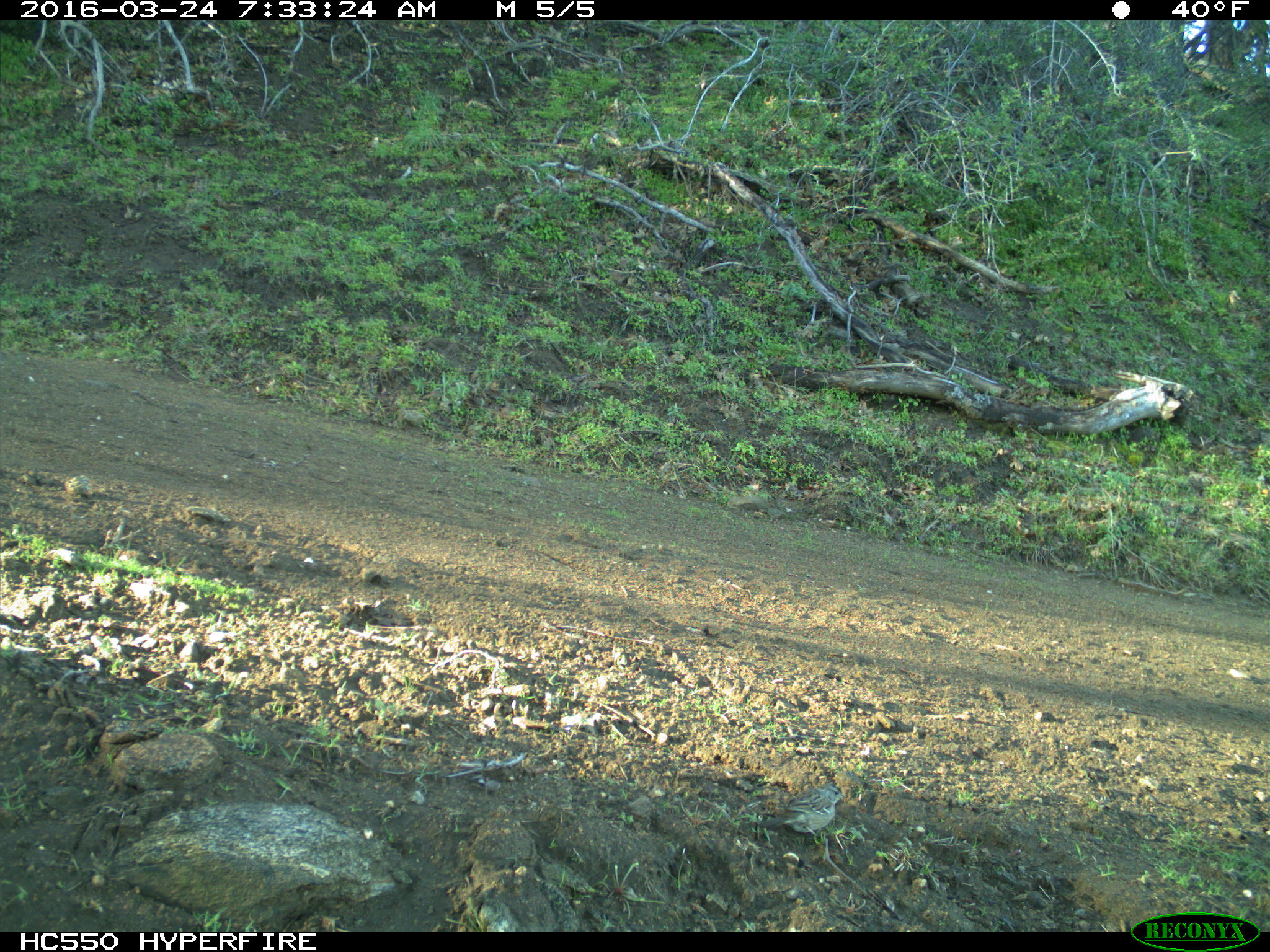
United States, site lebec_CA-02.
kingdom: Animalia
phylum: Chordata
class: Aves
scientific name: Aves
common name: birds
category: unidentified bird